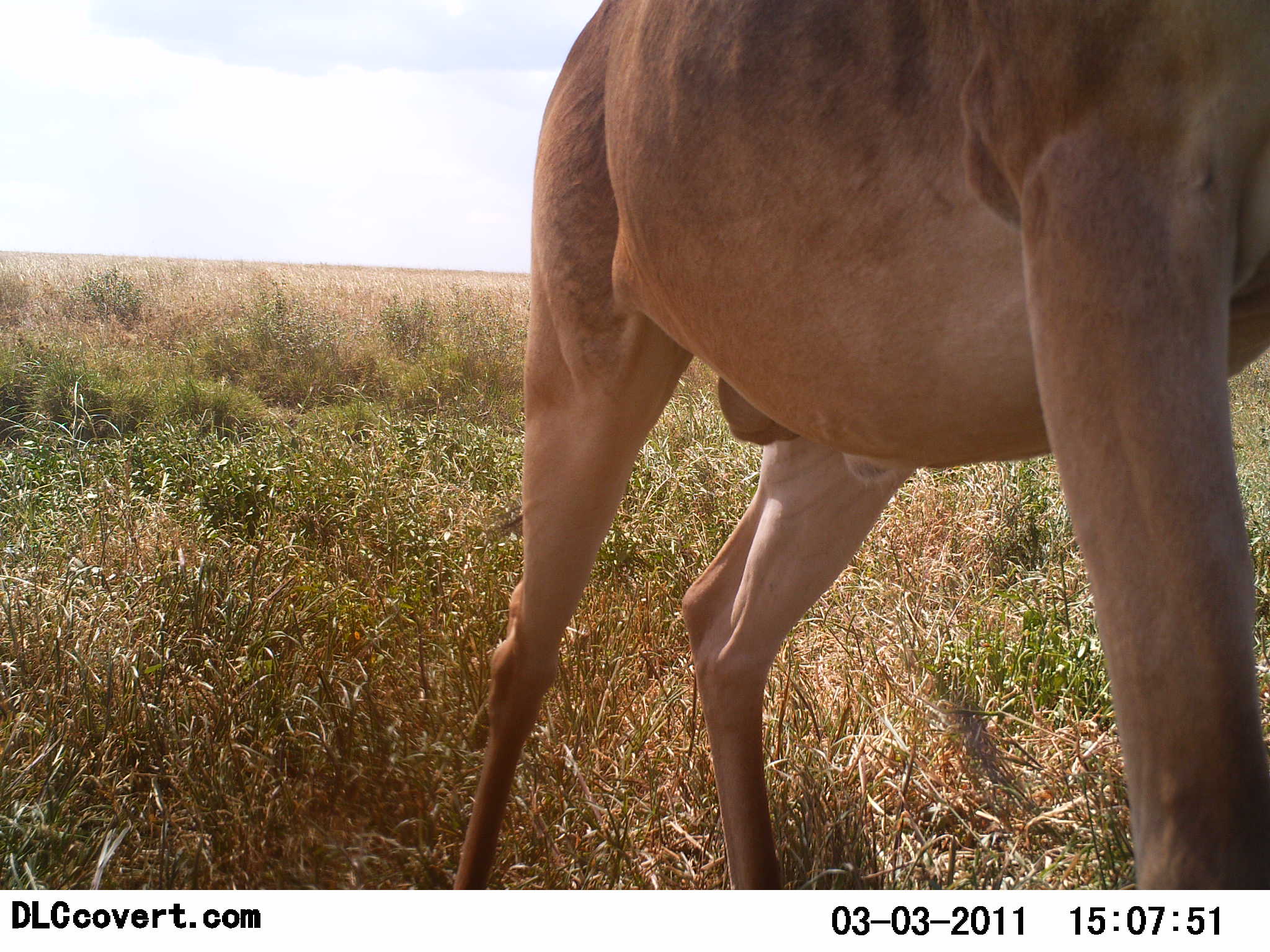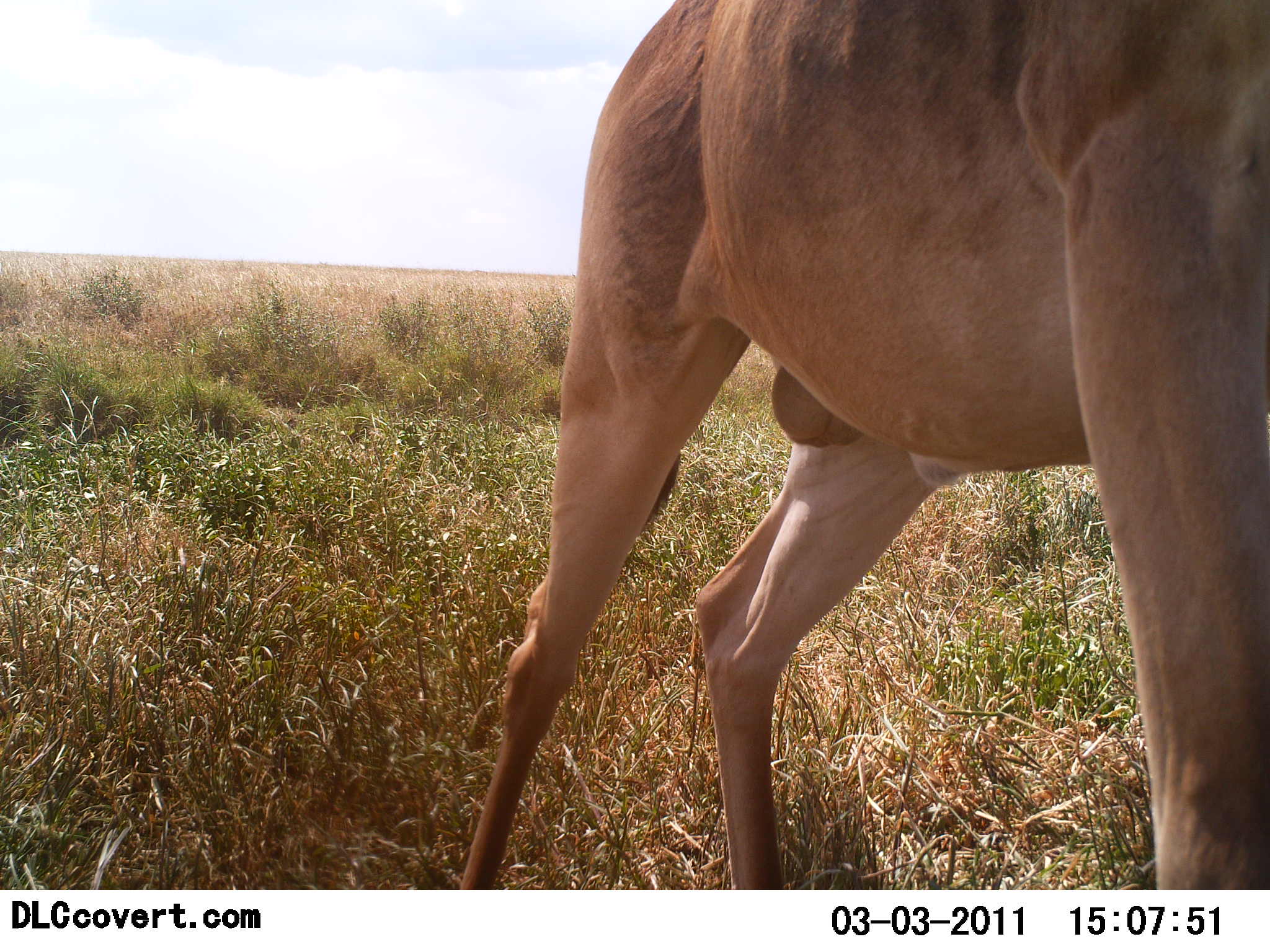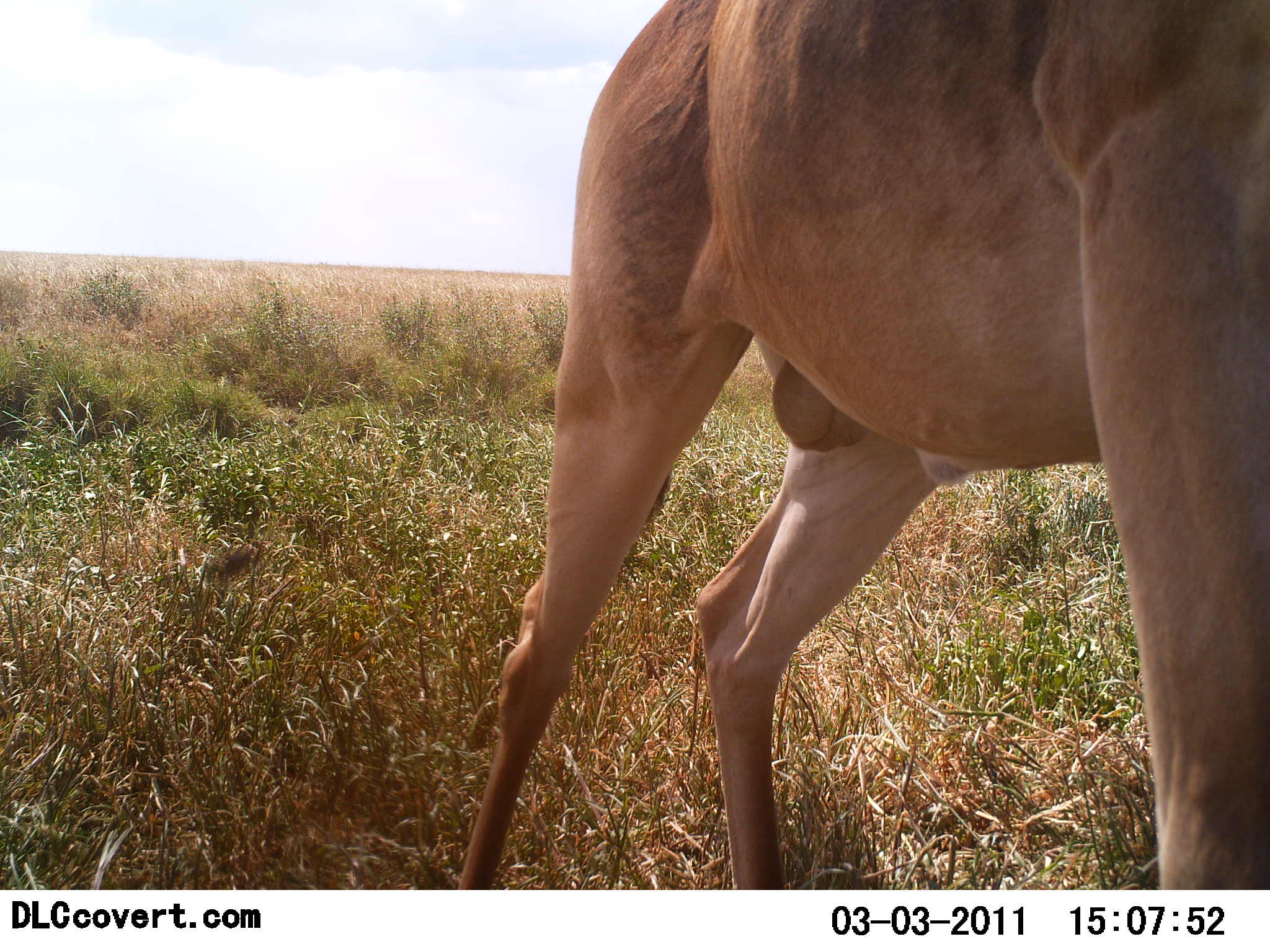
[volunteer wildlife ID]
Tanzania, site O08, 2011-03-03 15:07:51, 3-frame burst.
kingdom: Animalia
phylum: Chordata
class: Mammalia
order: Artiodactyla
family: Bovidae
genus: Alcelaphus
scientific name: Alcelaphus buselaphus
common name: hartebeest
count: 1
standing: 90%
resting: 0%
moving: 10%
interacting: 0%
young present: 0%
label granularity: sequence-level